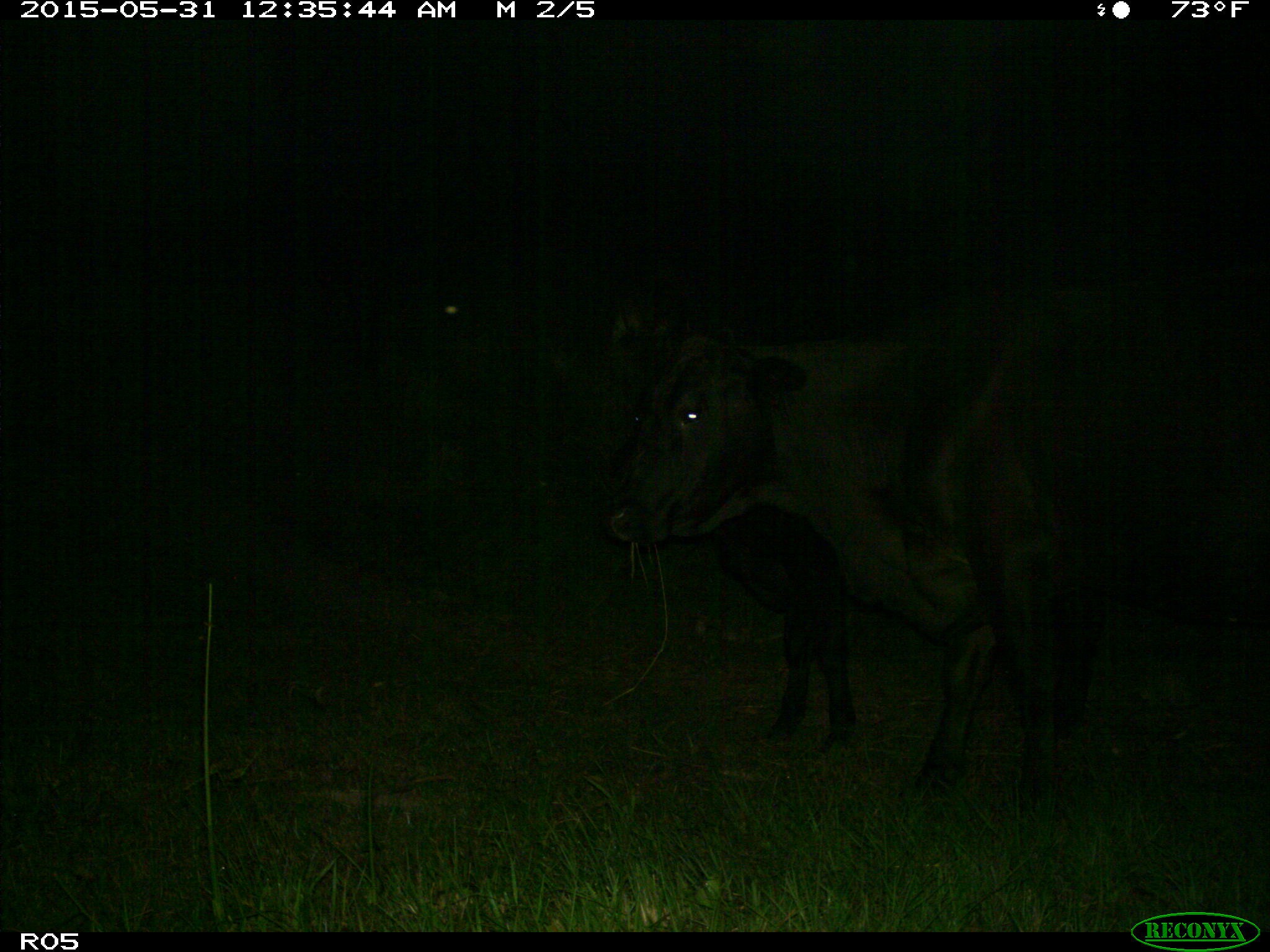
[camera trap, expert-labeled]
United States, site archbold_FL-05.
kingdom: Animalia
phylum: Chordata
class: Mammalia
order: Artiodactyla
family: Bovidae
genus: Bos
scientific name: Bos taurus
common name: domestic cow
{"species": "Bos taurus (domestic cow)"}